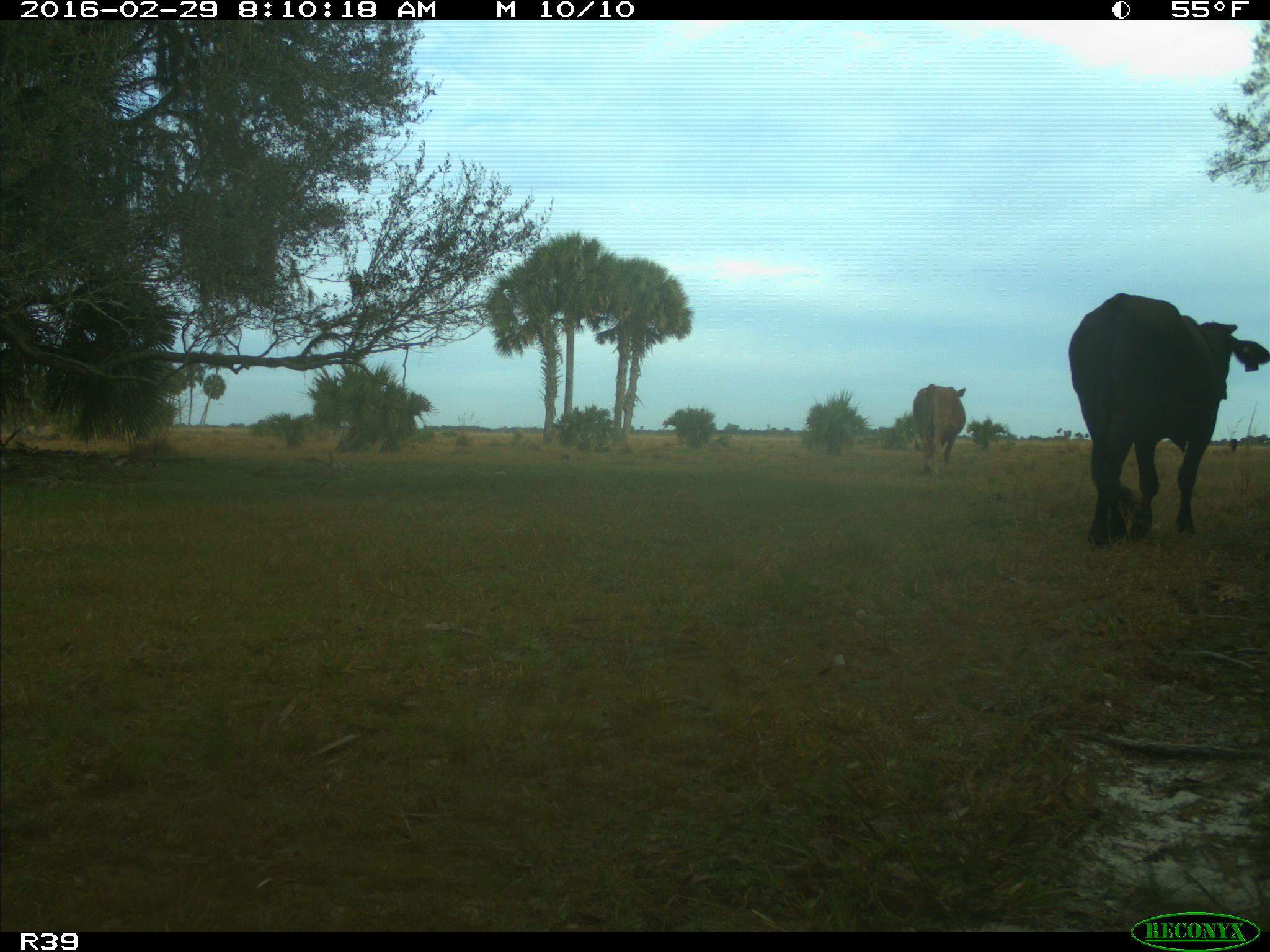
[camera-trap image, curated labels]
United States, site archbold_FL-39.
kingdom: Animalia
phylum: Chordata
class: Mammalia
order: Artiodactyla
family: Bovidae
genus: Bos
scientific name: Bos taurus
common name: domestic cow